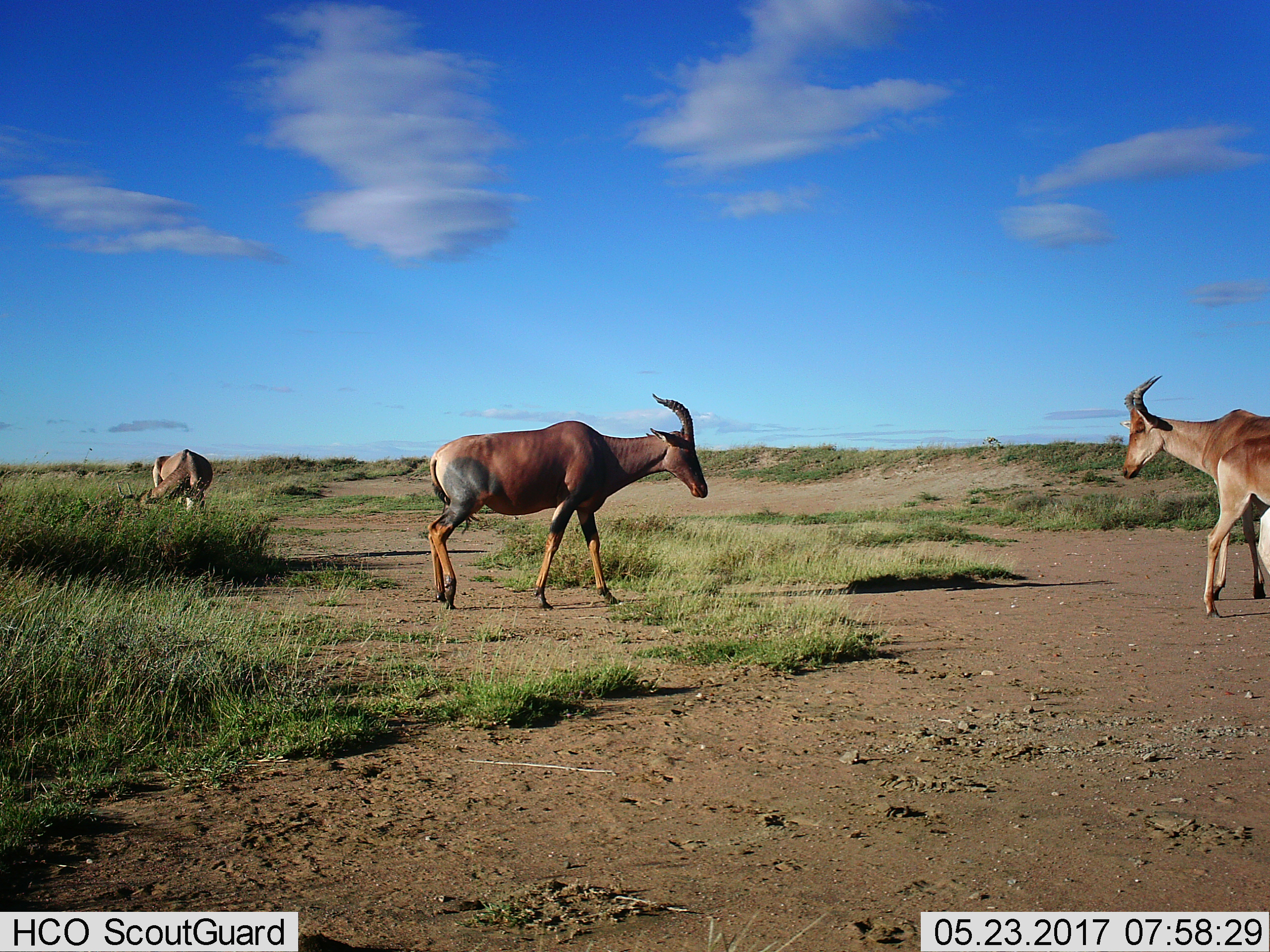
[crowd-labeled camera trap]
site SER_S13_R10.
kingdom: Animalia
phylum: Chordata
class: Mammalia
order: Artiodactyla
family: Bovidae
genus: Damaliscus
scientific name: Damaliscus lunatus jimela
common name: topi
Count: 3.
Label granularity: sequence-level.